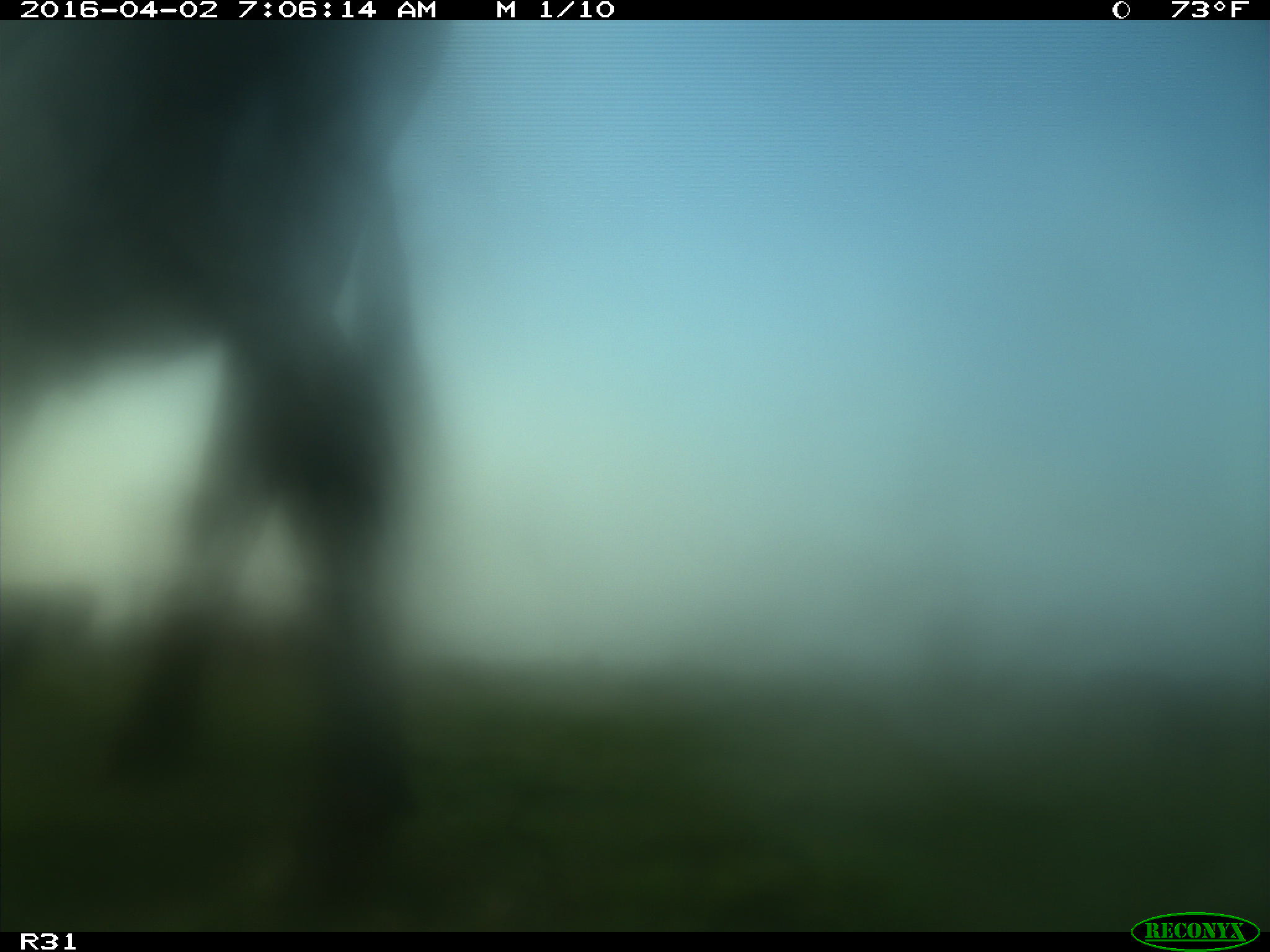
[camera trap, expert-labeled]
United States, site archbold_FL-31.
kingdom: Animalia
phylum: Chordata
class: Mammalia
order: Artiodactyla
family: Bovidae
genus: Bos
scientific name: Bos taurus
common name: domestic cow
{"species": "Bos taurus (domestic cow)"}